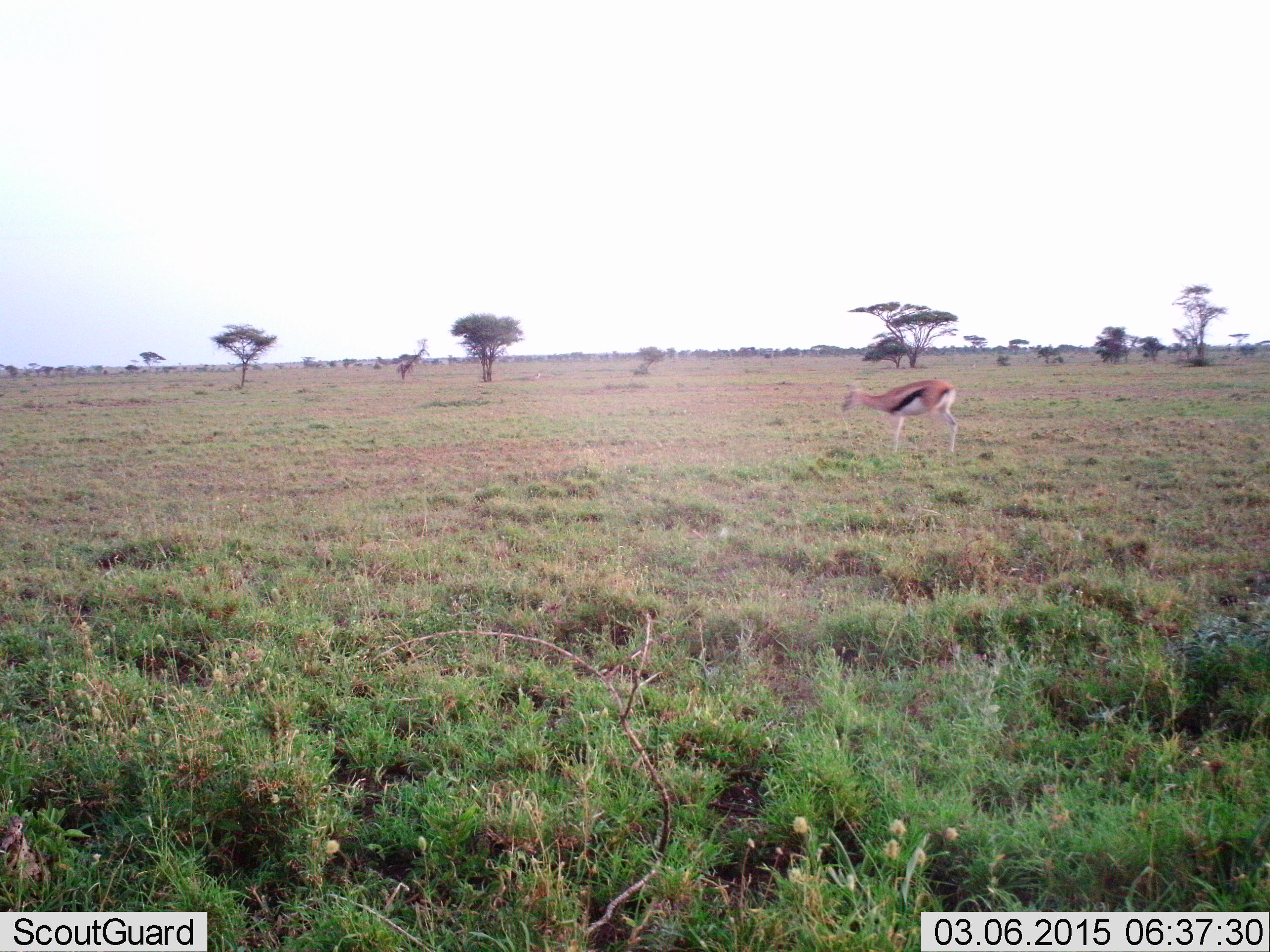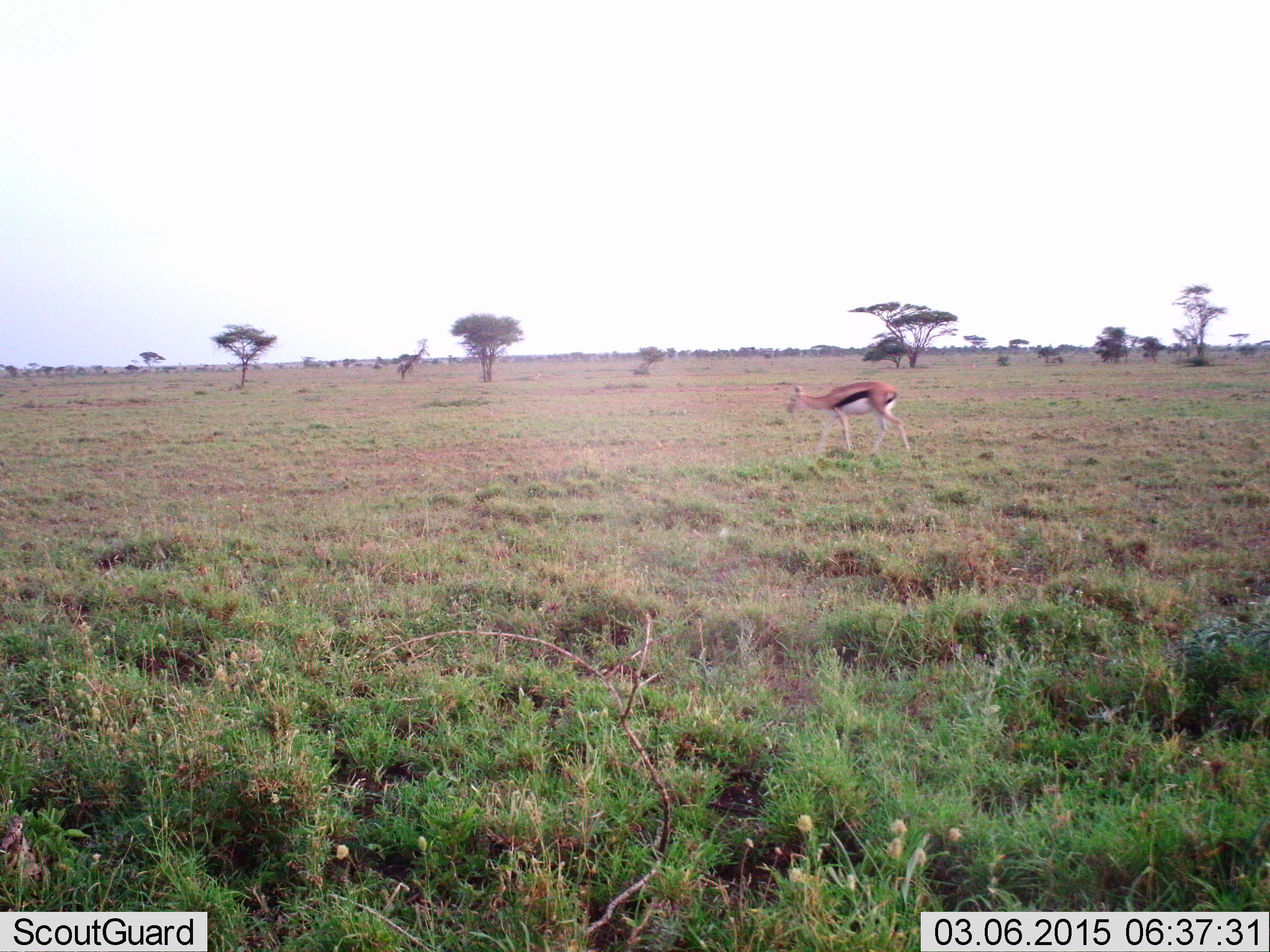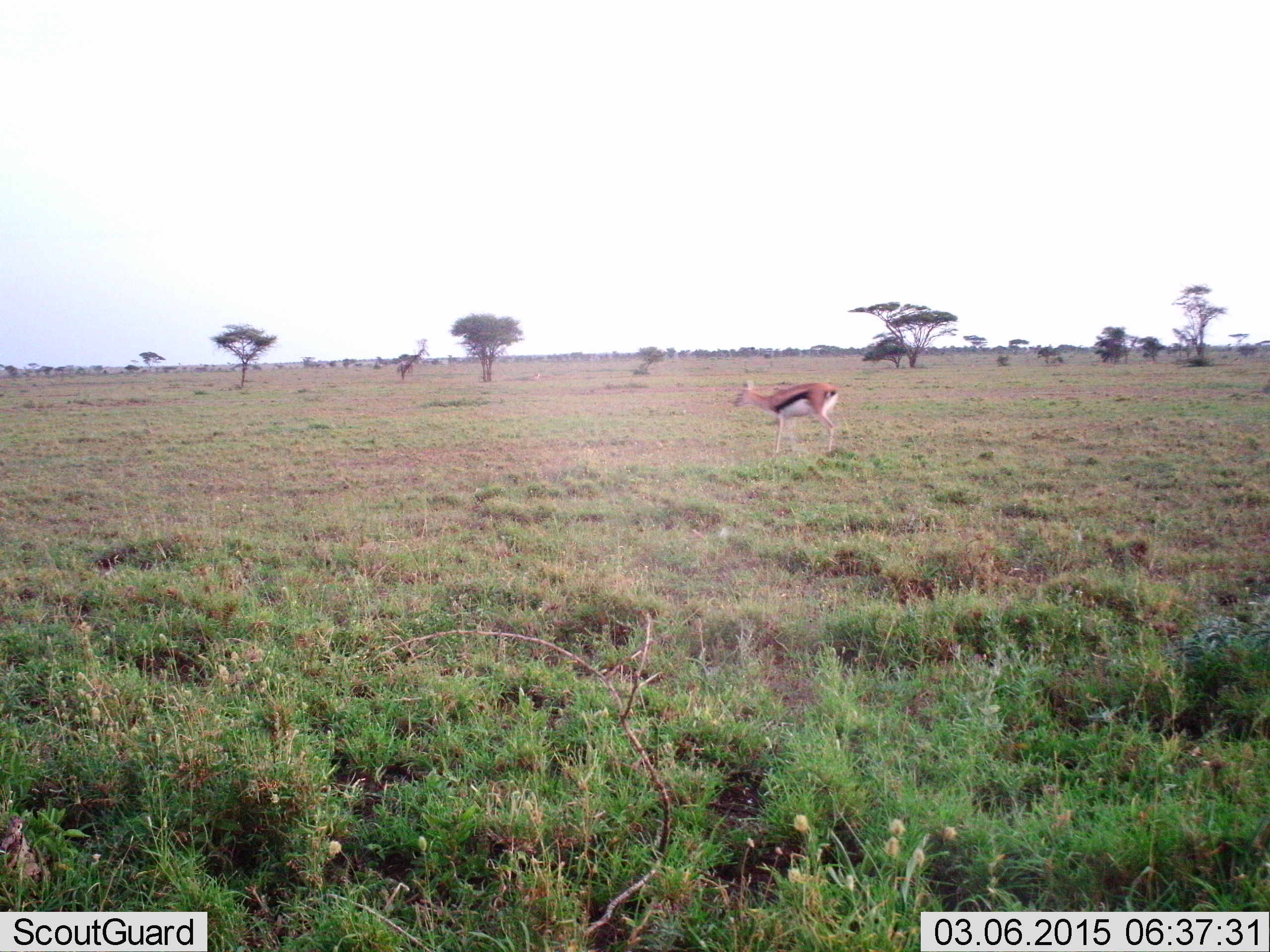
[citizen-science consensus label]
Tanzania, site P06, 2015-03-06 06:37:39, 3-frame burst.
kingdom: Animalia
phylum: Chordata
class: Mammalia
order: Artiodactyla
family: Bovidae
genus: Eudorcas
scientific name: Eudorcas thomsonii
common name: thomson's gazelle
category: gazellethomsons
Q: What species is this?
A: Gazellethomsons (thomson's gazelle) (Eudorcas thomsonii).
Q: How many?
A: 1.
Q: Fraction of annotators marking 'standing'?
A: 0%.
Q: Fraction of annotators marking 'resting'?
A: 0%.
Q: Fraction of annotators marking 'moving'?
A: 100%.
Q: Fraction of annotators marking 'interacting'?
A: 0%.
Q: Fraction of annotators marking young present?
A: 0%.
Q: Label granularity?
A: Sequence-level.